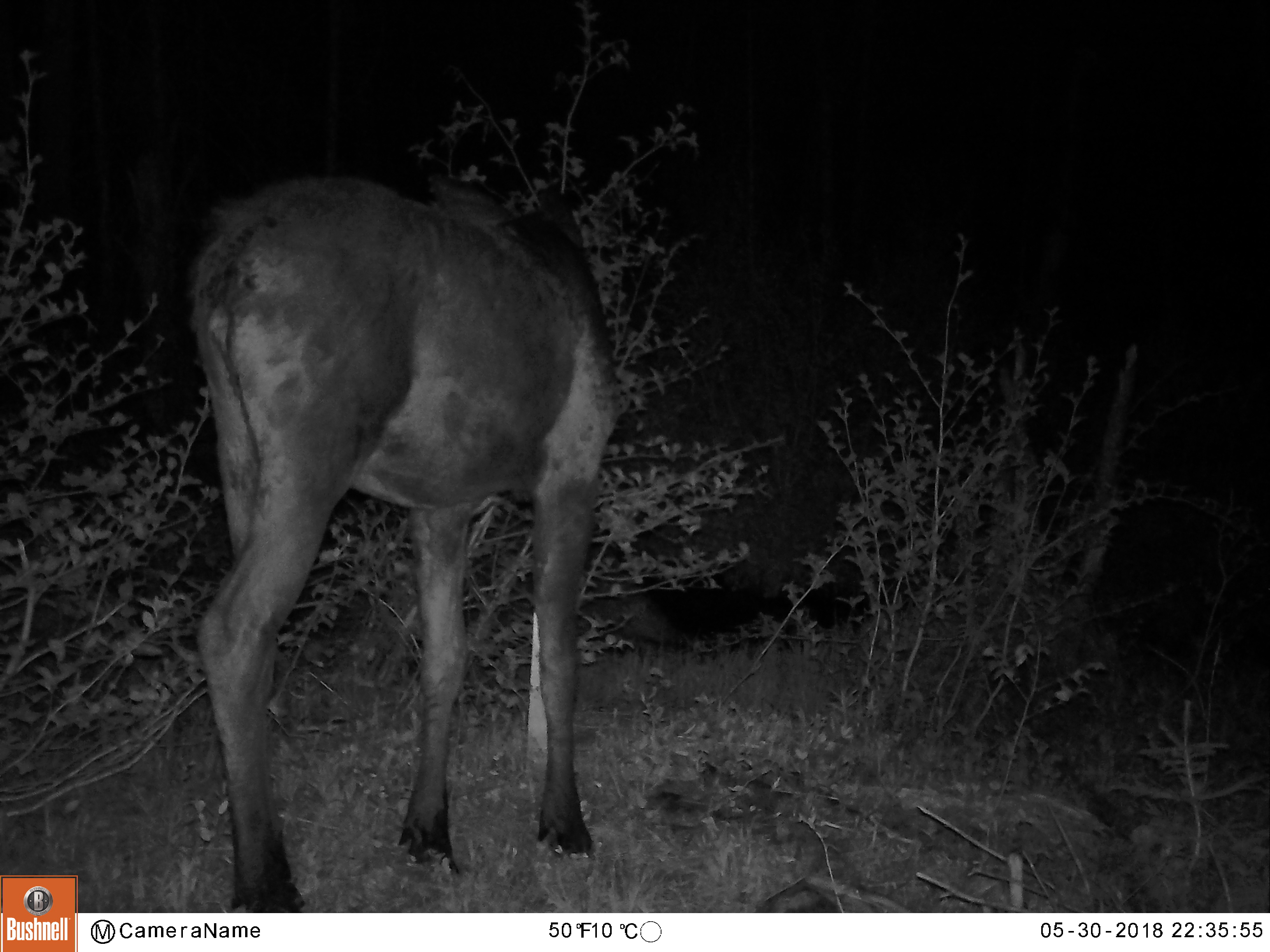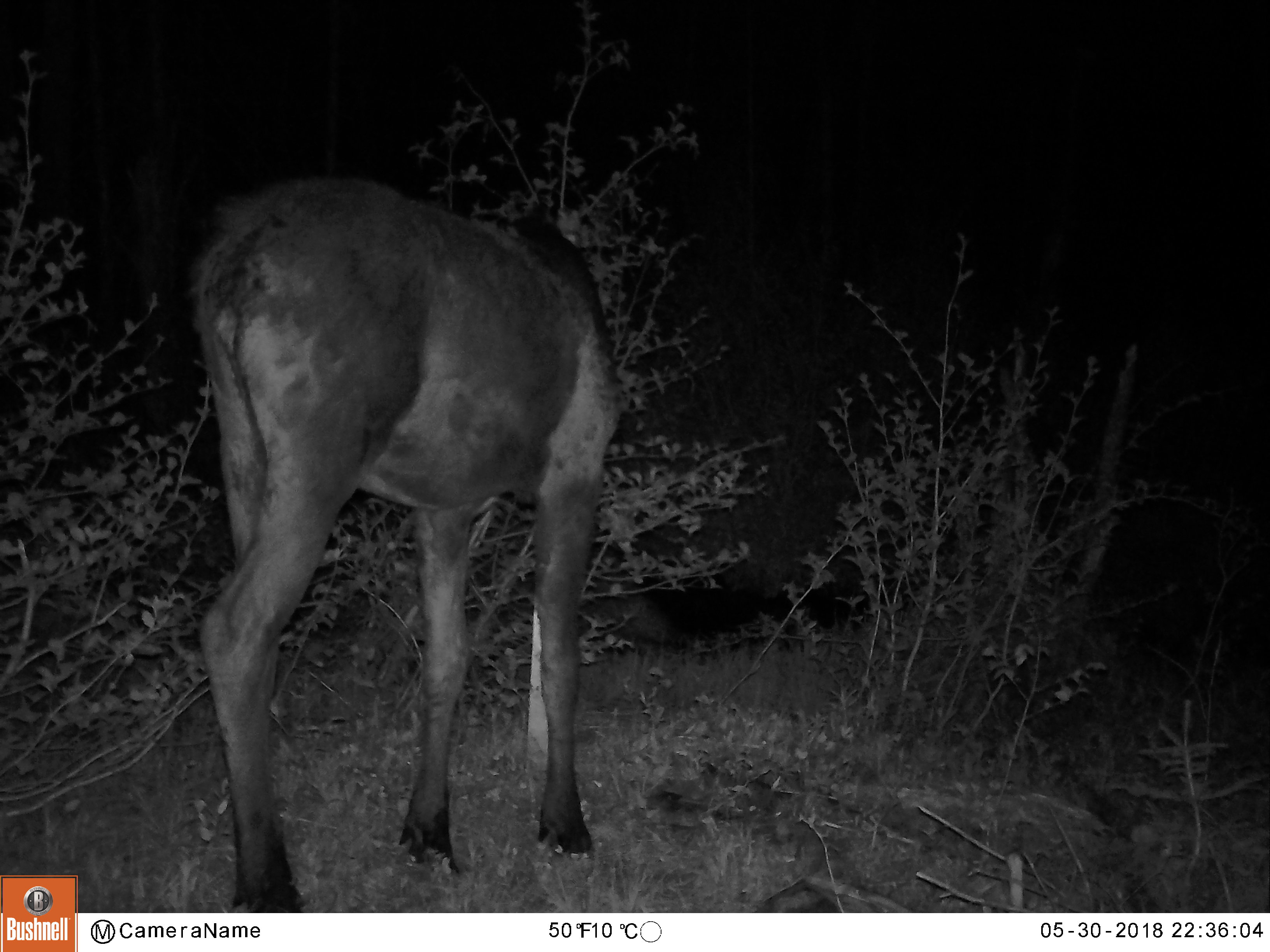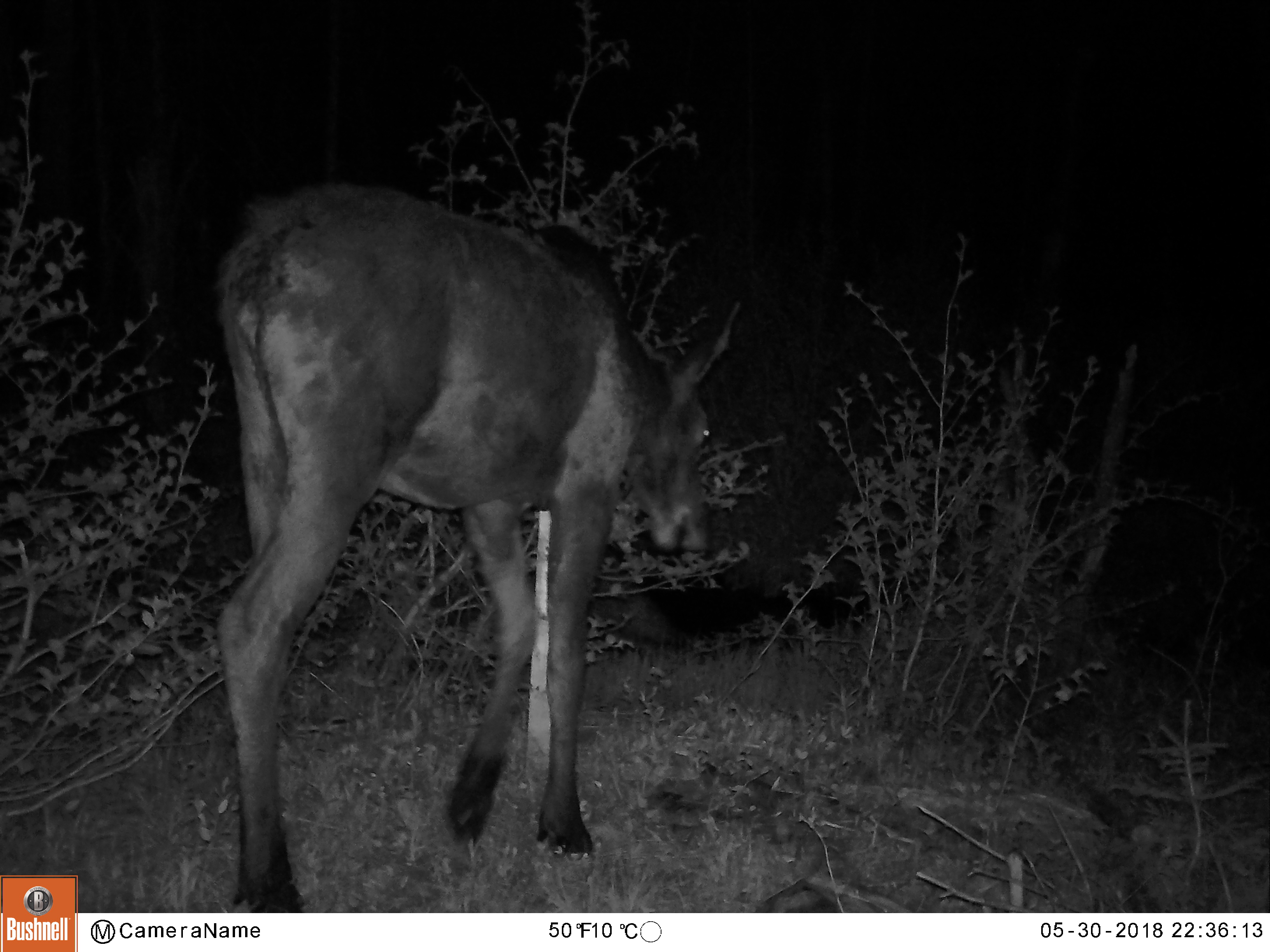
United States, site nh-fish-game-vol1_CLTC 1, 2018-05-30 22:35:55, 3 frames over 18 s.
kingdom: Animalia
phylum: Chordata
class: Mammalia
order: Artiodactyla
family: Cervidae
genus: Alces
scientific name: Alces alces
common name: moose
Moose (Alces alces).